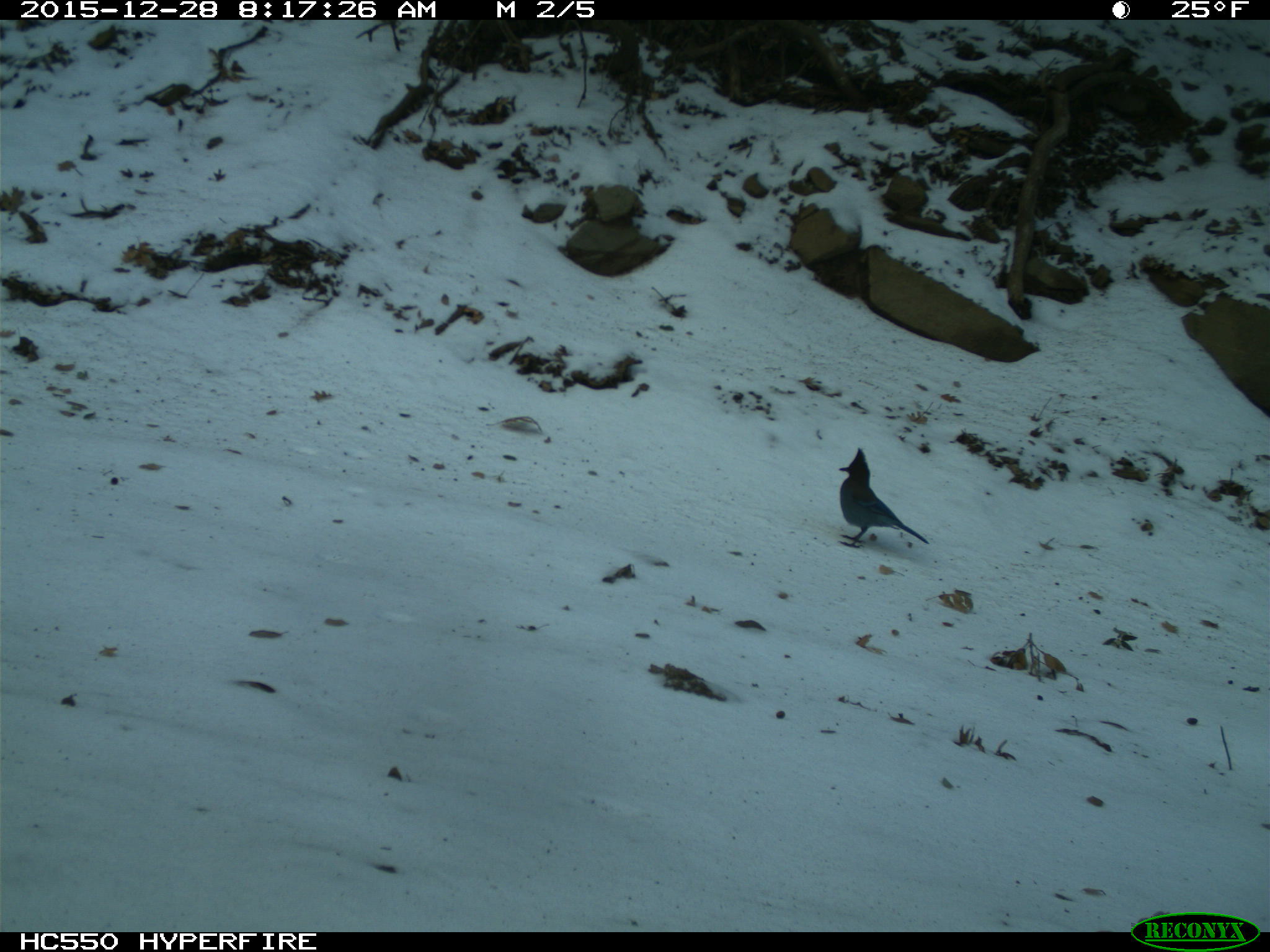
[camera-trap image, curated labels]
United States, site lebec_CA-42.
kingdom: Animalia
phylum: Chordata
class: Aves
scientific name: Aves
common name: birds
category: unidentified bird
Unidentified bird (birds) (Aves).